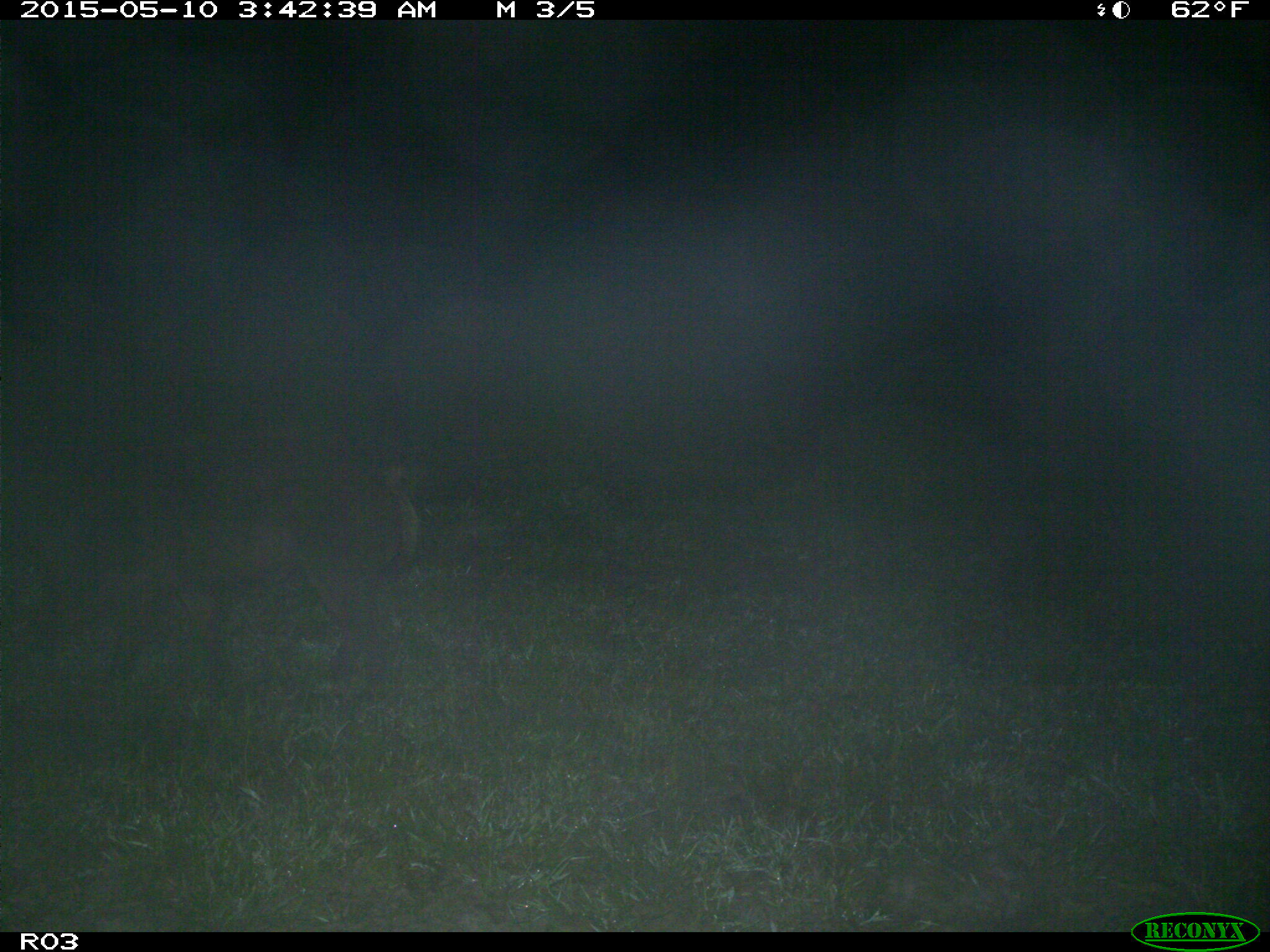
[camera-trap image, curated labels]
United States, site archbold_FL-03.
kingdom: Animalia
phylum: Chordata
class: Mammalia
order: Artiodactyla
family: Suidae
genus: Sus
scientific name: Sus scrofa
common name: wild boar